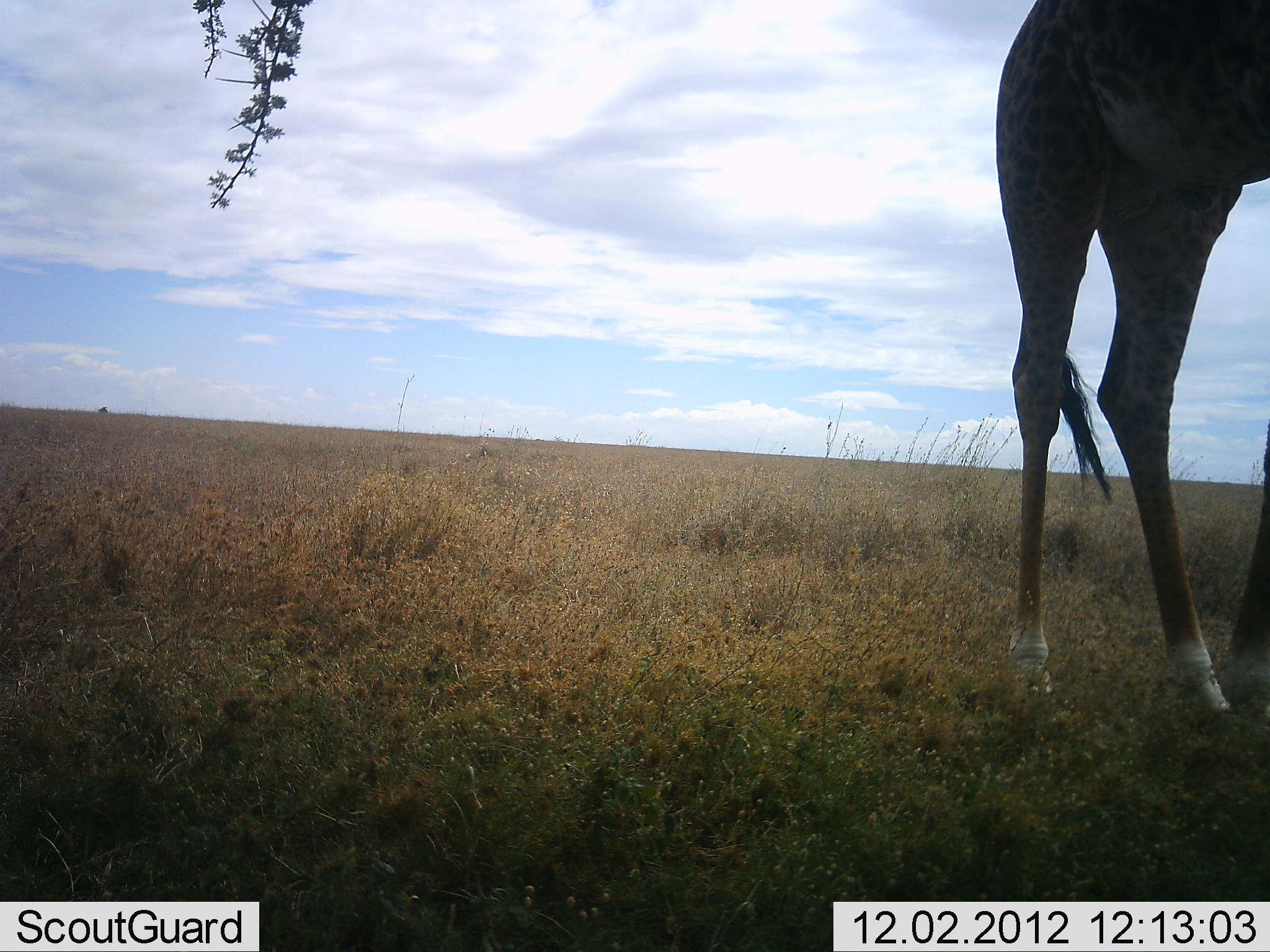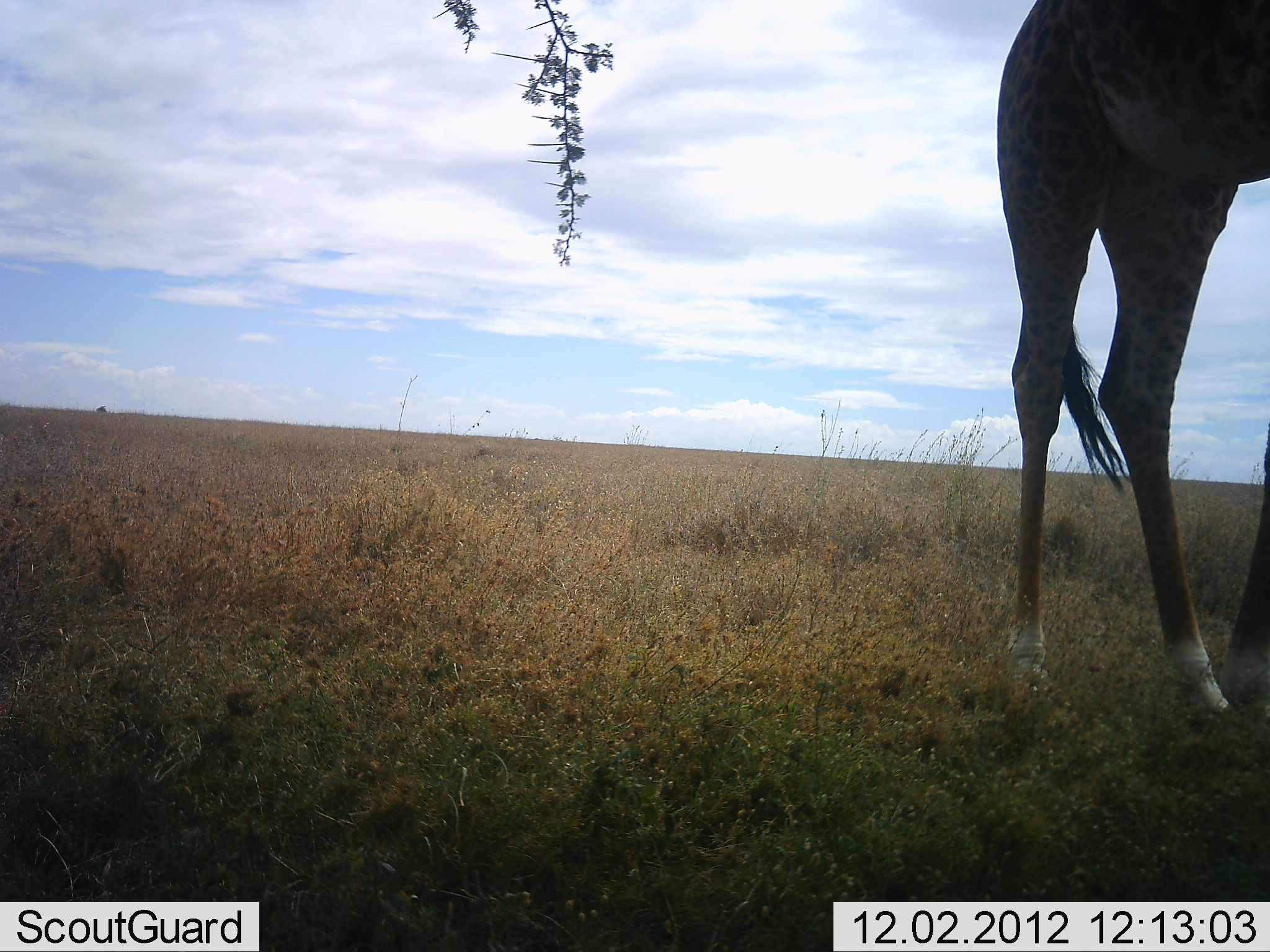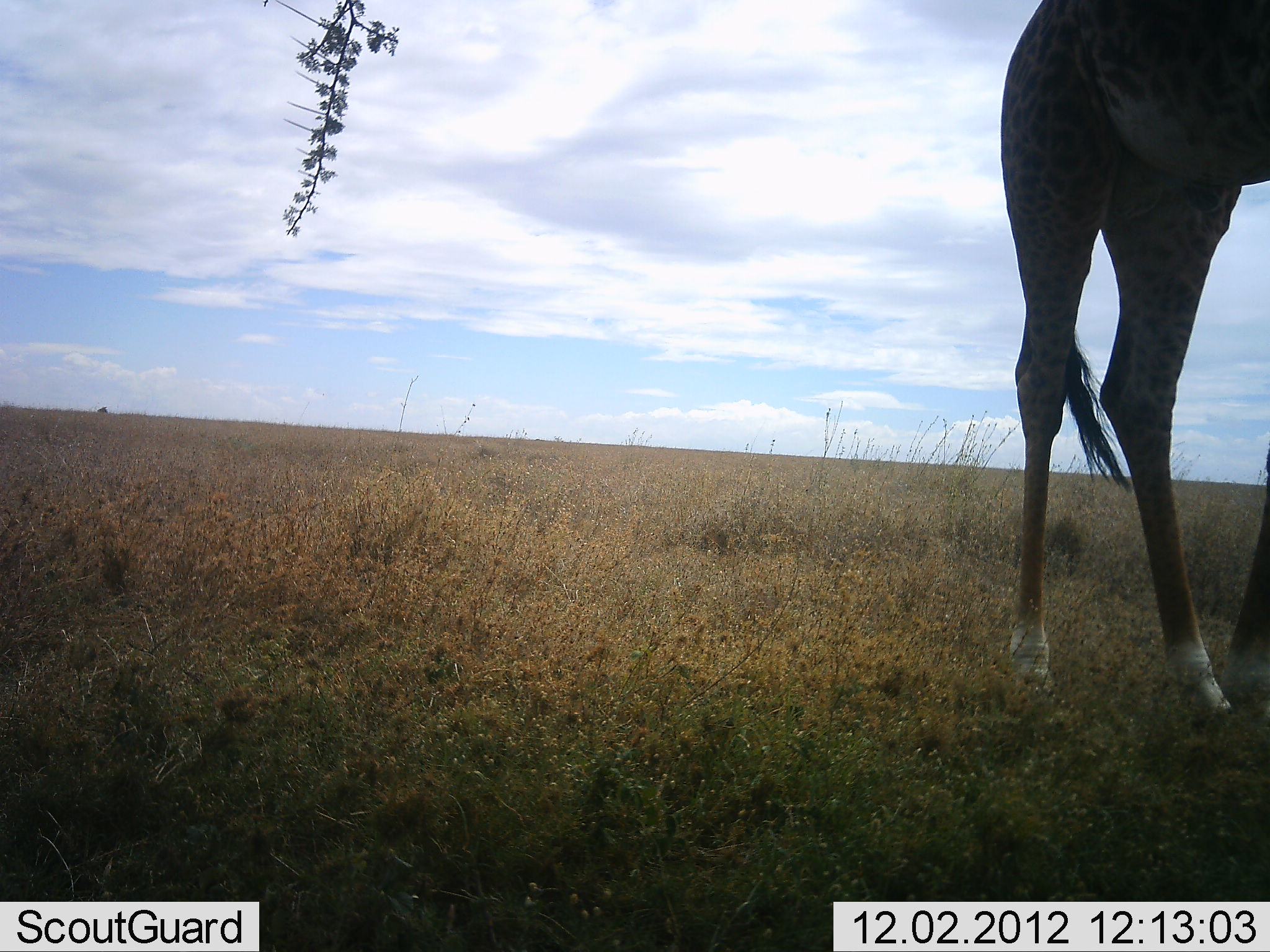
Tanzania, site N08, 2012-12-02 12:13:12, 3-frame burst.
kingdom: Animalia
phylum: Chordata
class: Mammalia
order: Artiodactyla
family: Giraffidae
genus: Giraffa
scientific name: Giraffa camelopardalis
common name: giraffe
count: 1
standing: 50%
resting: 0%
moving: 10%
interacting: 10%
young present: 0%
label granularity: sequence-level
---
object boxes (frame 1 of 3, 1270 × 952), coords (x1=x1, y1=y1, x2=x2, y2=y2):
animal: (x1=992, y1=0, x2=1270, y2=726)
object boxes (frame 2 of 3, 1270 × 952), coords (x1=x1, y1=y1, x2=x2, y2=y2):
animal: (x1=996, y1=0, x2=1270, y2=724)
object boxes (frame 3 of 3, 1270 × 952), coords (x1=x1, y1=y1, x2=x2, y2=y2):
animal: (x1=998, y1=0, x2=1270, y2=697)